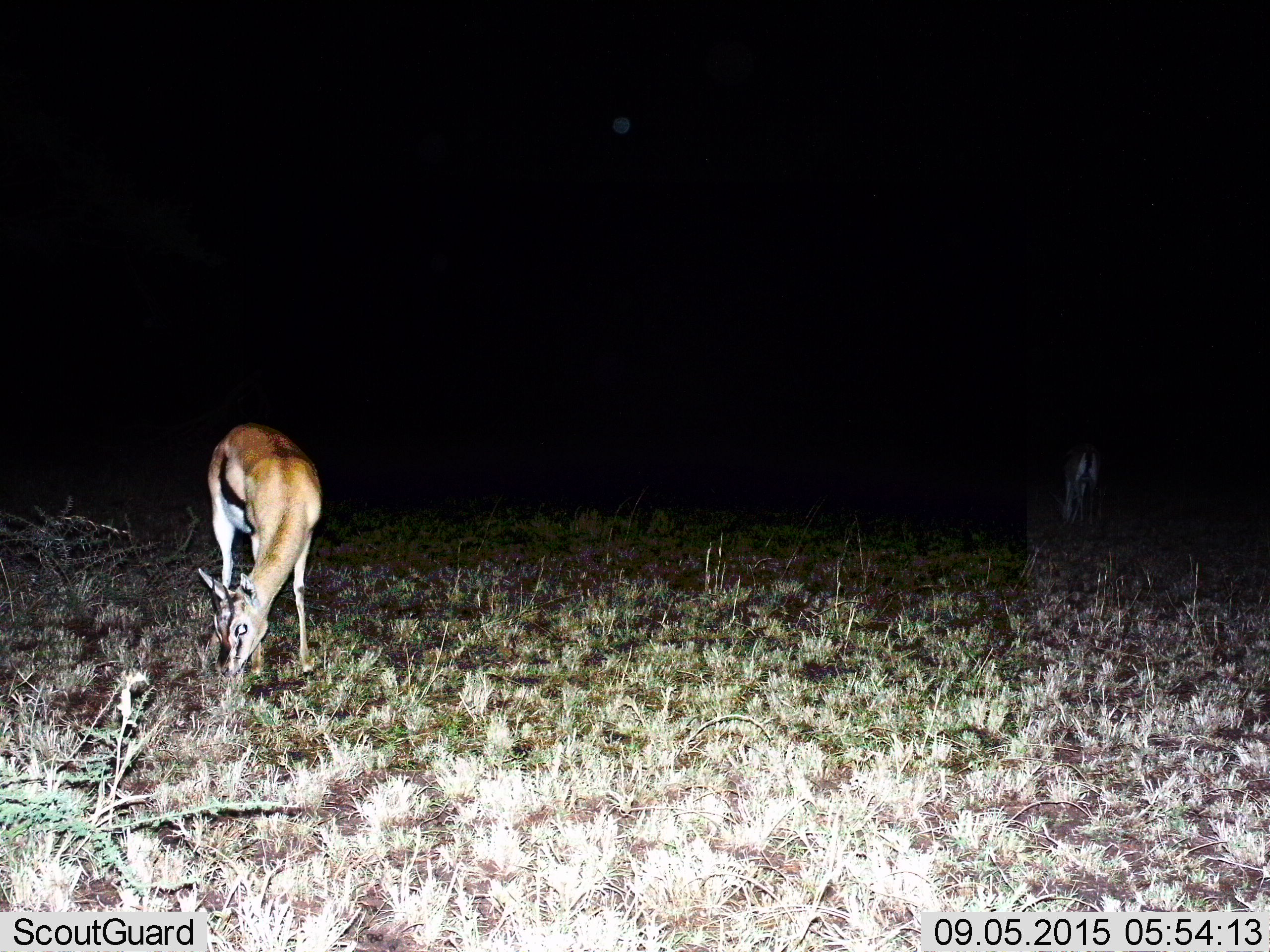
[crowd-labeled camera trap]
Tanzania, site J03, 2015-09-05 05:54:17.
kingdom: Animalia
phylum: Chordata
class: Mammalia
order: Artiodactyla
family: Bovidae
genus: Eudorcas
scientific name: Eudorcas thomsonii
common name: thomson's gazelle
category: gazellethomsons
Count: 2.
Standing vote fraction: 43%.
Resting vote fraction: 0%.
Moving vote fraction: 14%.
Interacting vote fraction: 0%.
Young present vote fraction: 0%.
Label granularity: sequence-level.